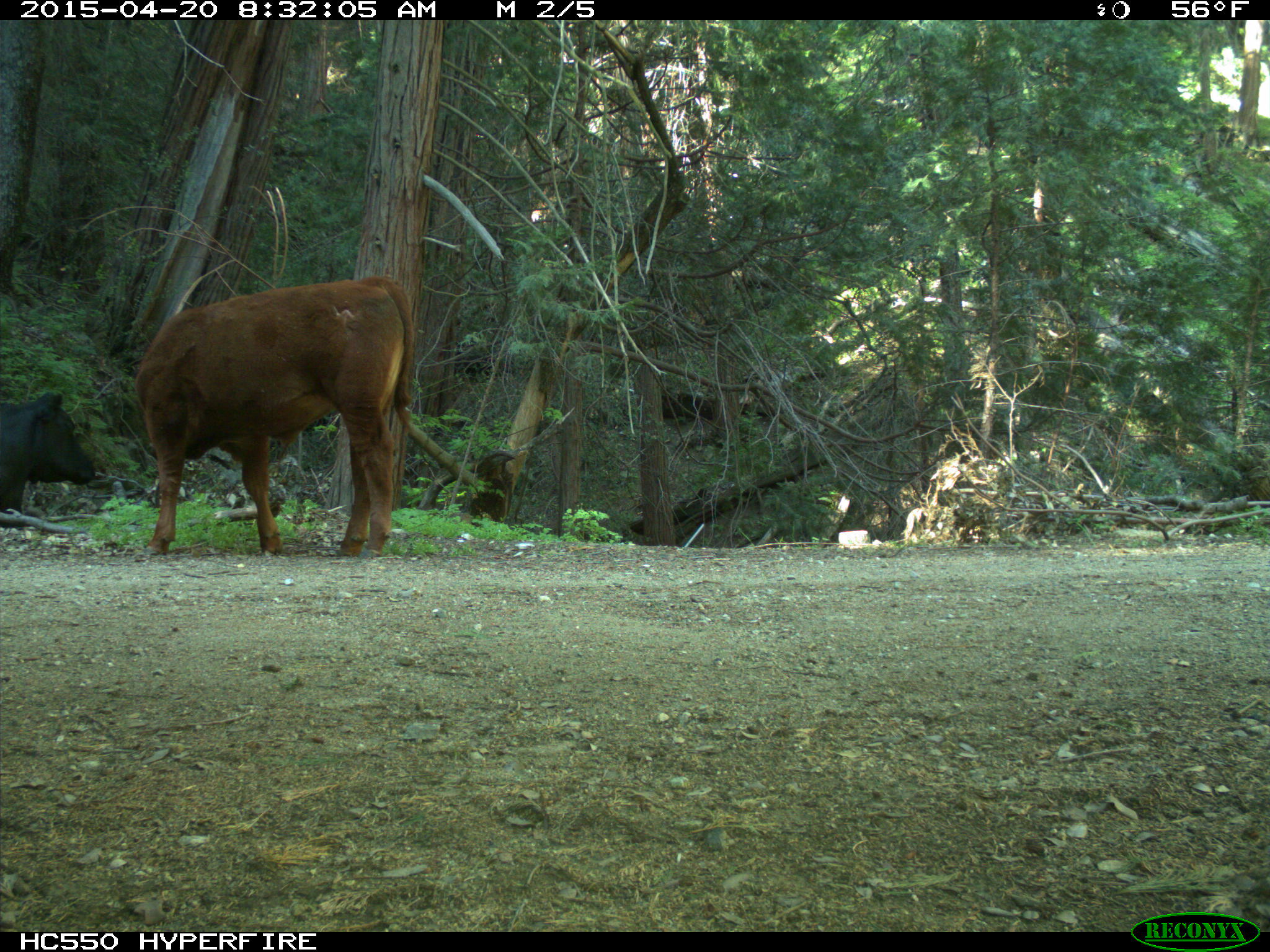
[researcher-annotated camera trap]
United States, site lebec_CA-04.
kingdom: Animalia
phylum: Chordata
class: Mammalia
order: Artiodactyla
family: Bovidae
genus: Bos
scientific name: Bos taurus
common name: domestic cow